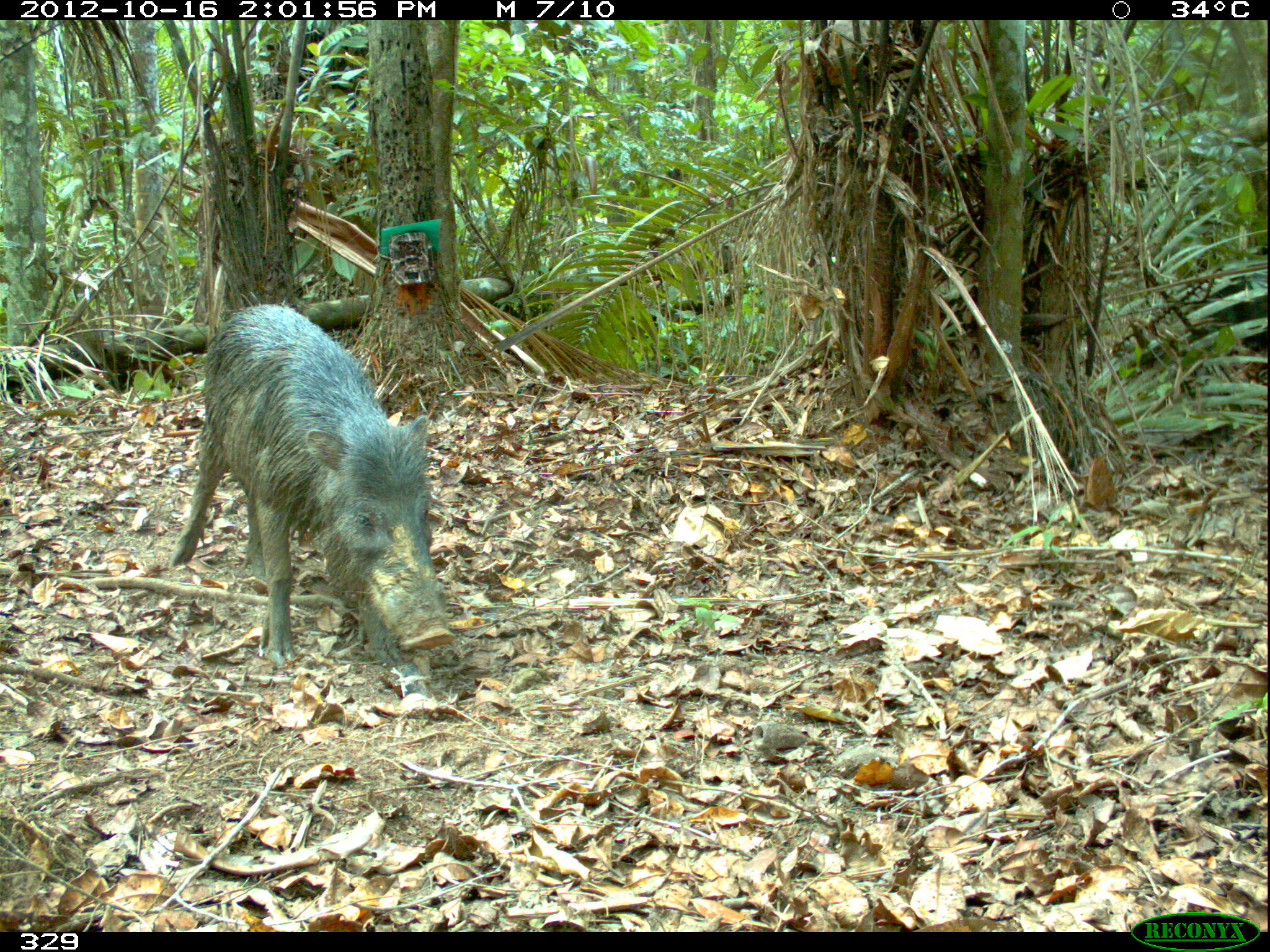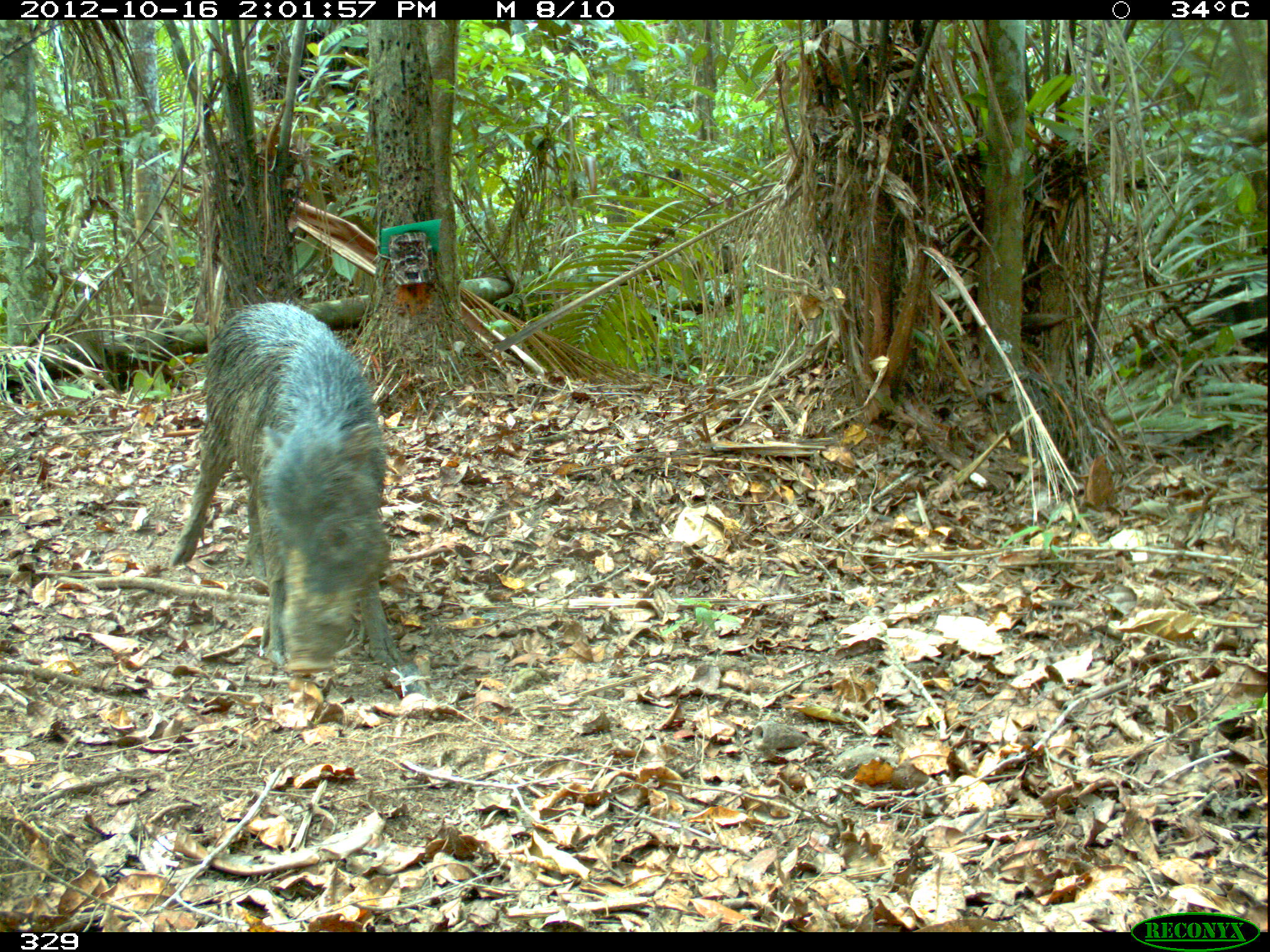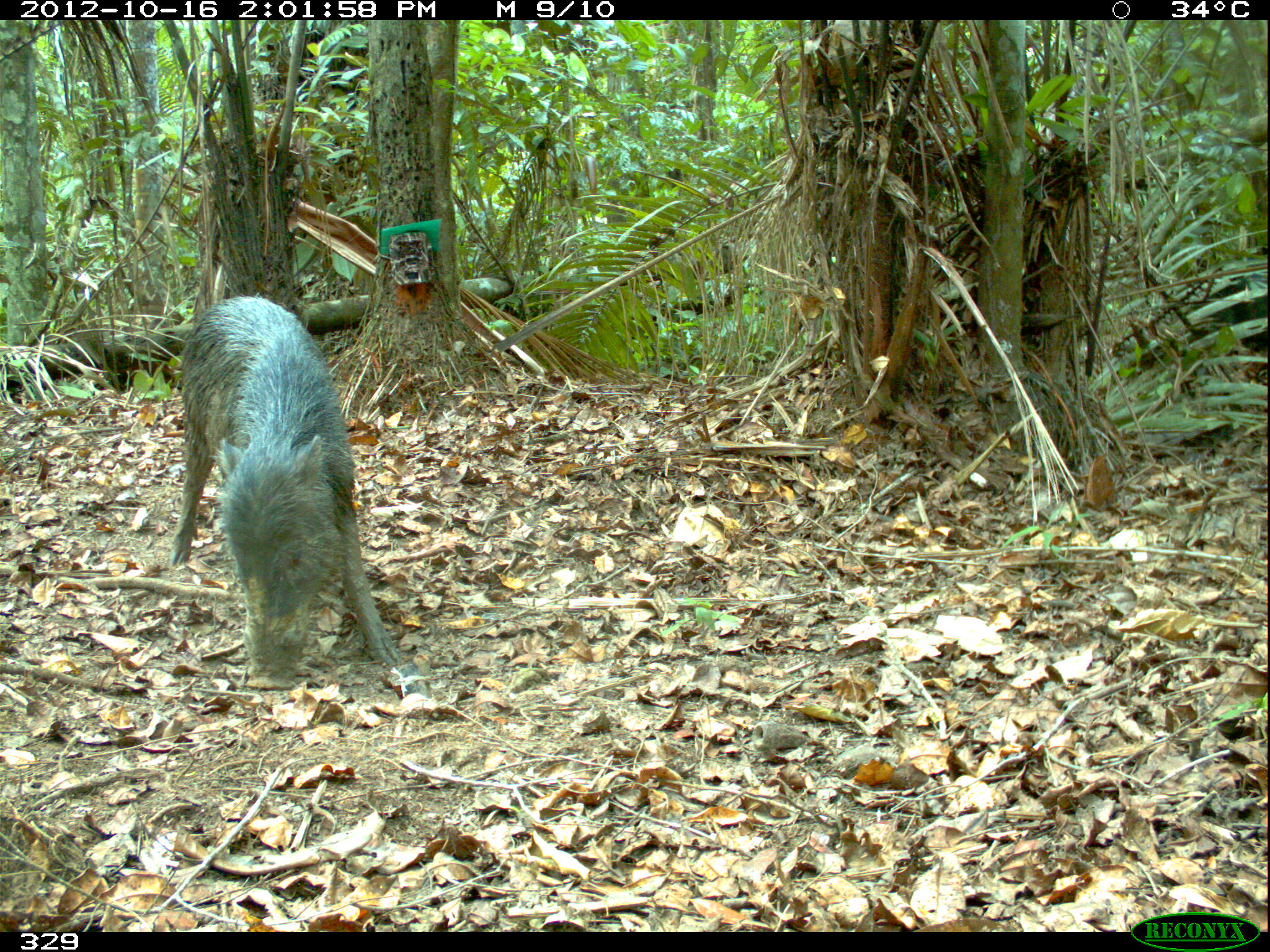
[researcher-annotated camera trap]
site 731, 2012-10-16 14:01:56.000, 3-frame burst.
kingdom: Animalia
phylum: Chordata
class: Mammalia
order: Artiodactyla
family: Tayassuidae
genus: Tayassu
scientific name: Tayassu pecari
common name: white-lipped peccary